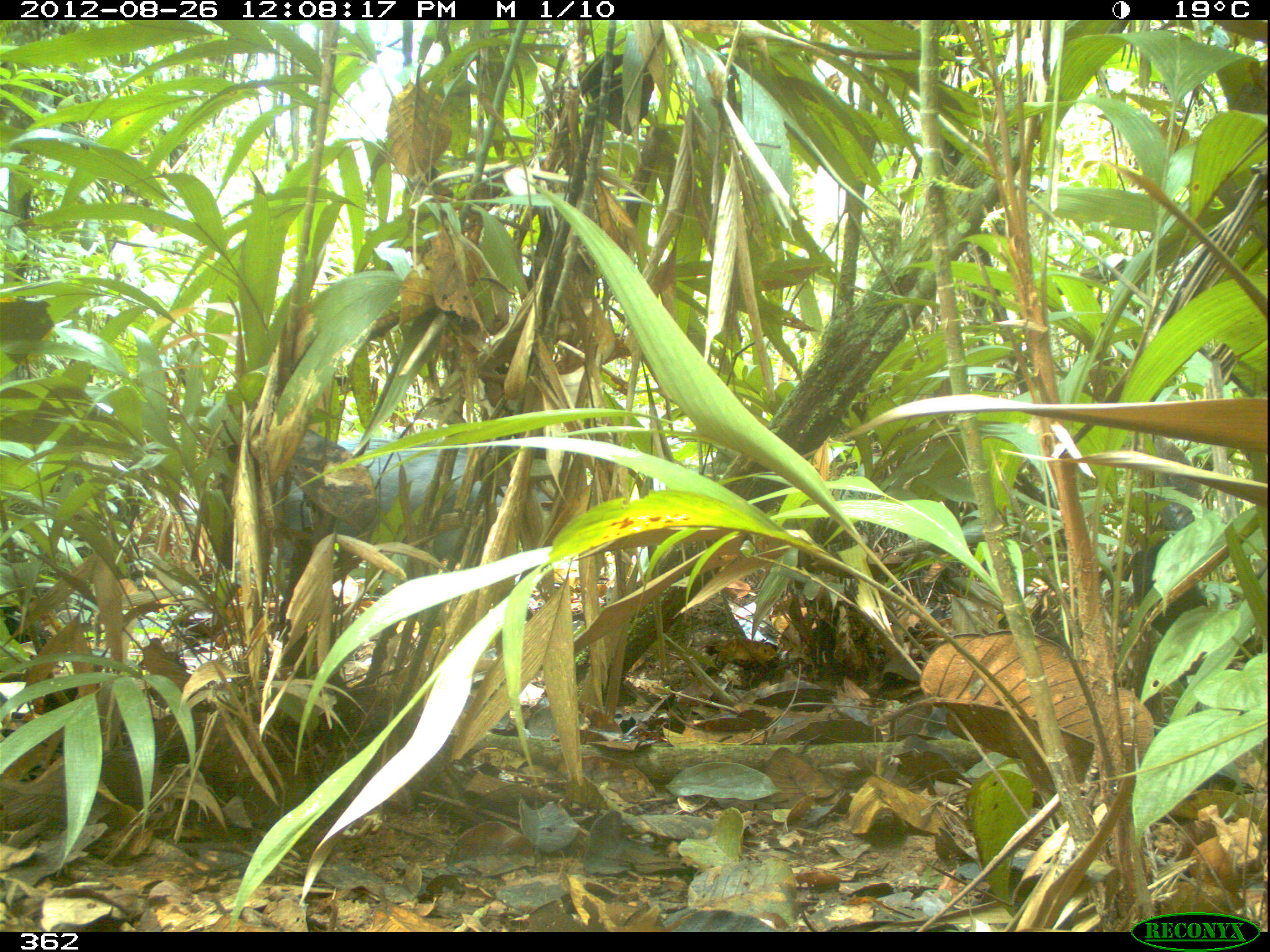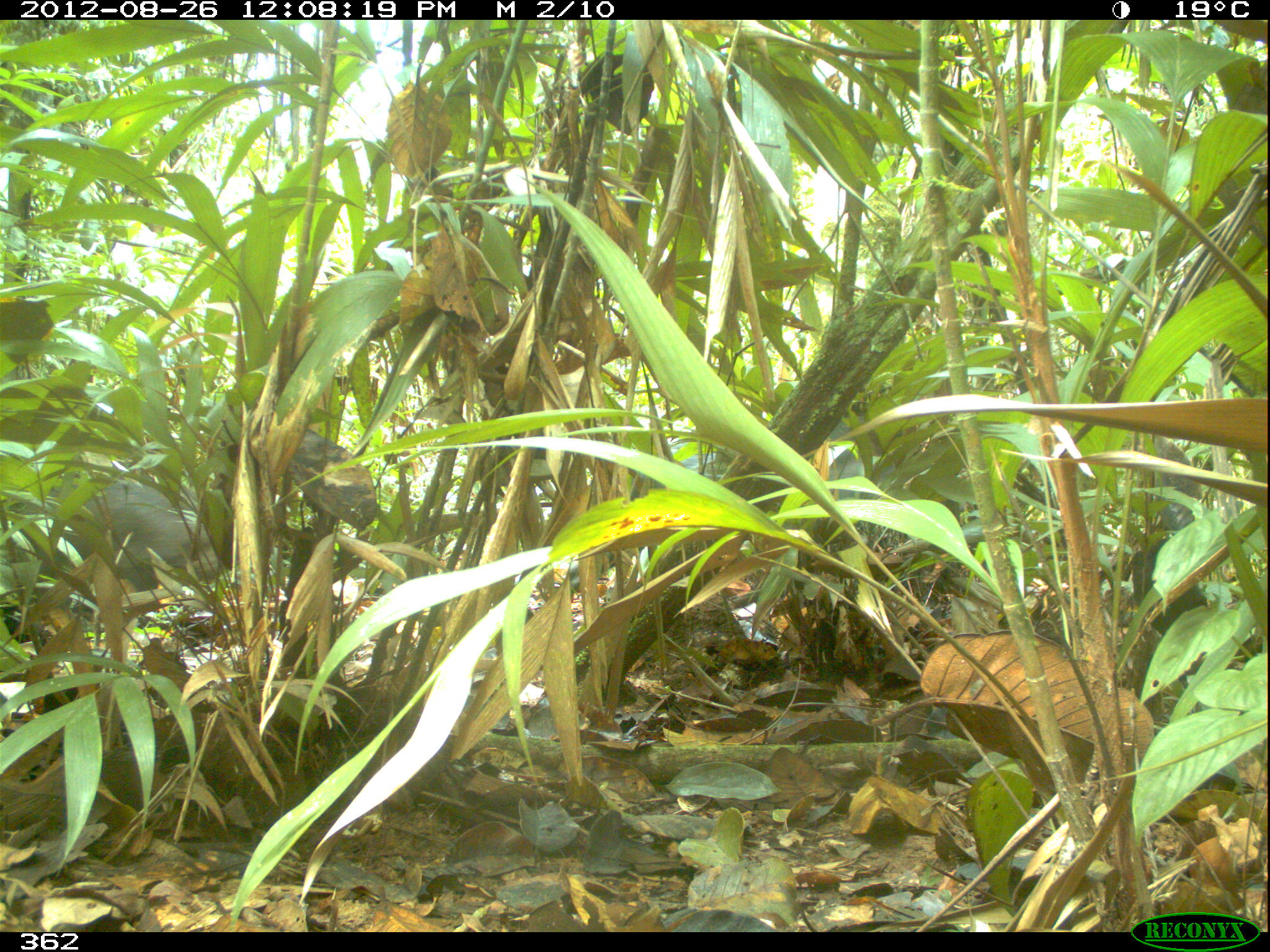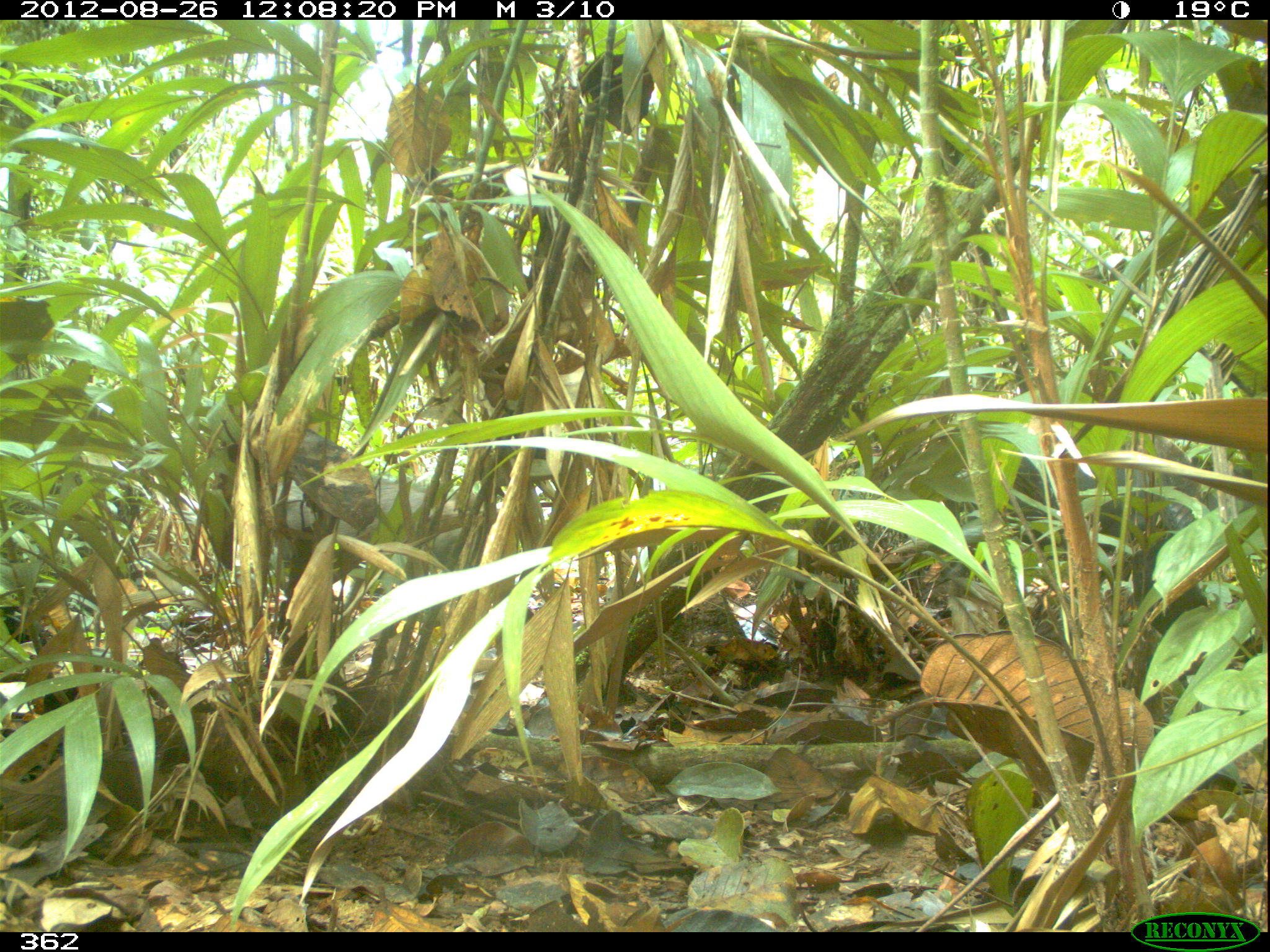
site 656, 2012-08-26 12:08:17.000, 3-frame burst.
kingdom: Animalia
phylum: Chordata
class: Mammalia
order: Artiodactyla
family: Tayassuidae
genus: Tayassu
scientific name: Tayassu pecari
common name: white-lipped peccary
Tayassu pecari (white-lipped peccary).